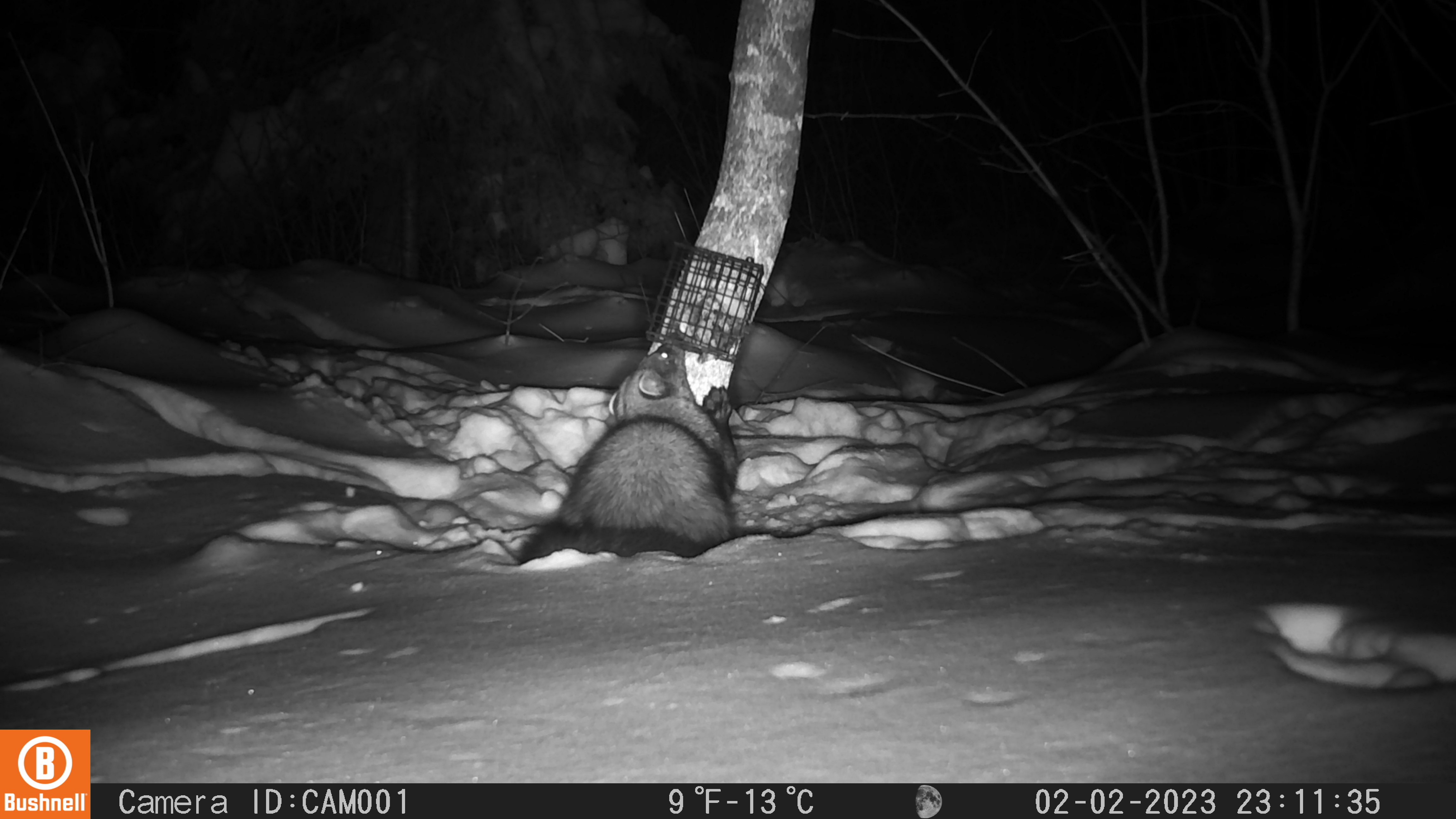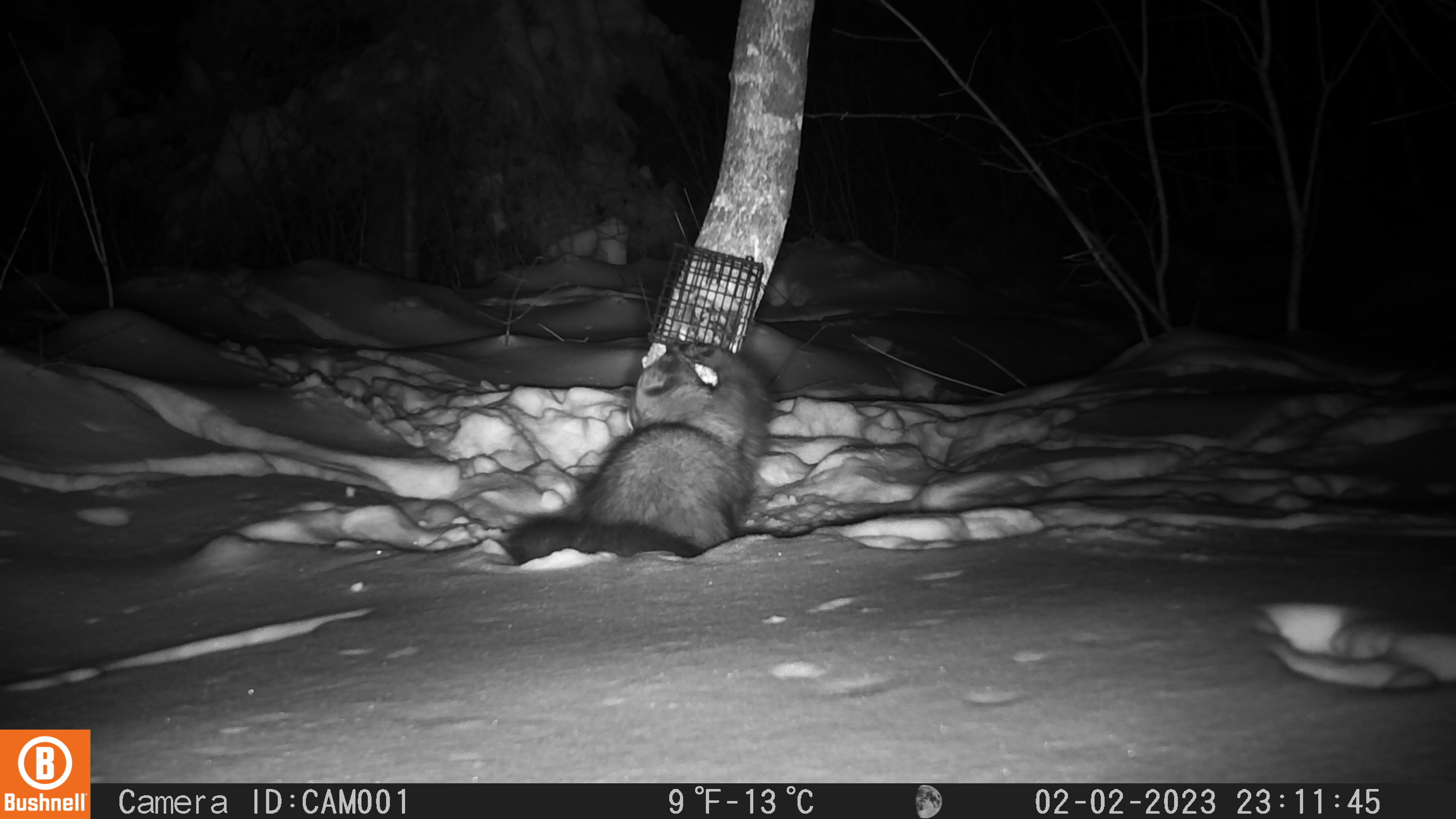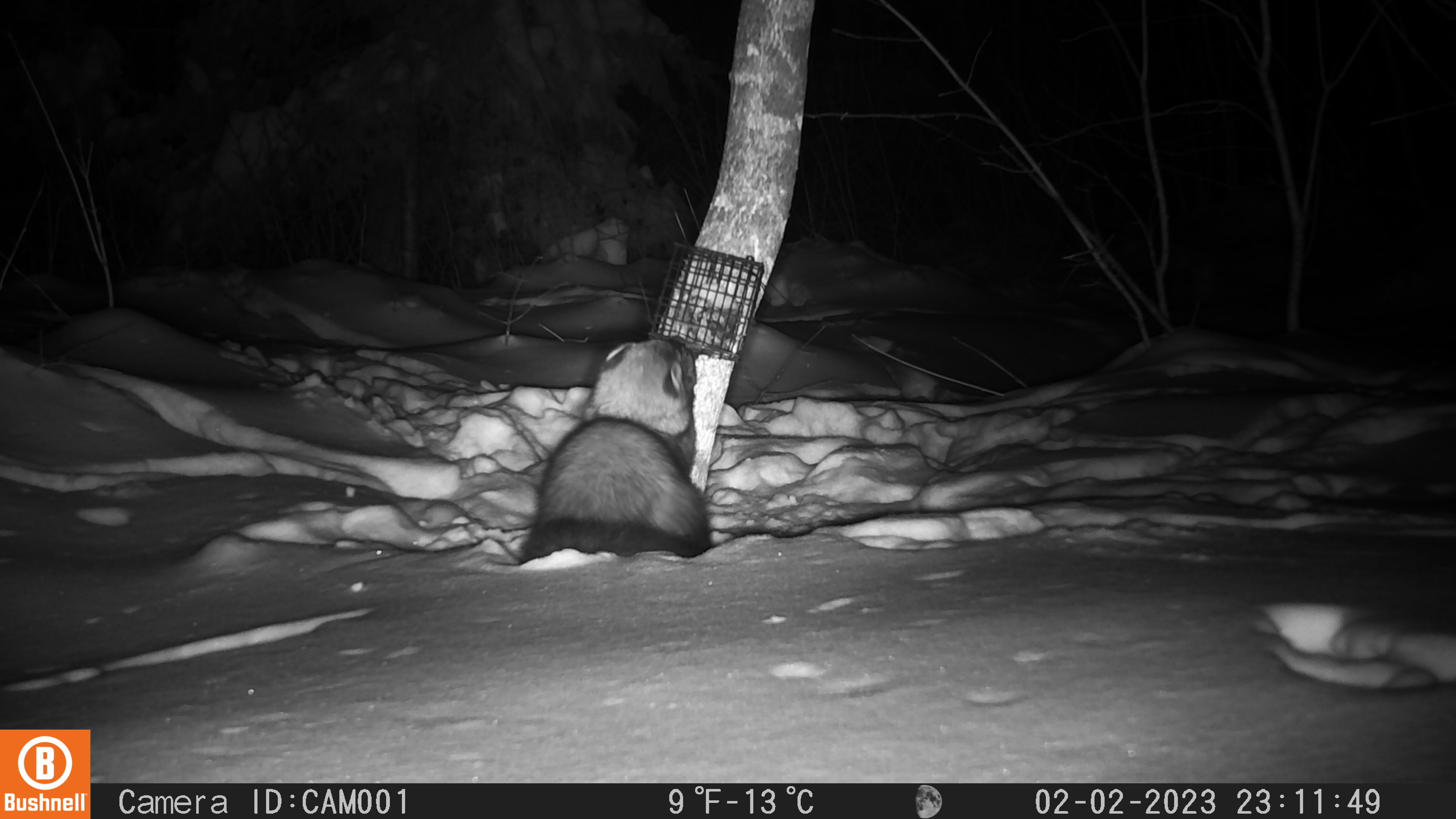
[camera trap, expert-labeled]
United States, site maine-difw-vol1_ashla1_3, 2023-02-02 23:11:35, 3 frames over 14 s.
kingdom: Animalia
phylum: Chordata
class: Mammalia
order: Carnivora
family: Mustelidae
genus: Pekania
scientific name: Pekania pennanti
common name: fisher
Fisher (Pekania pennanti).